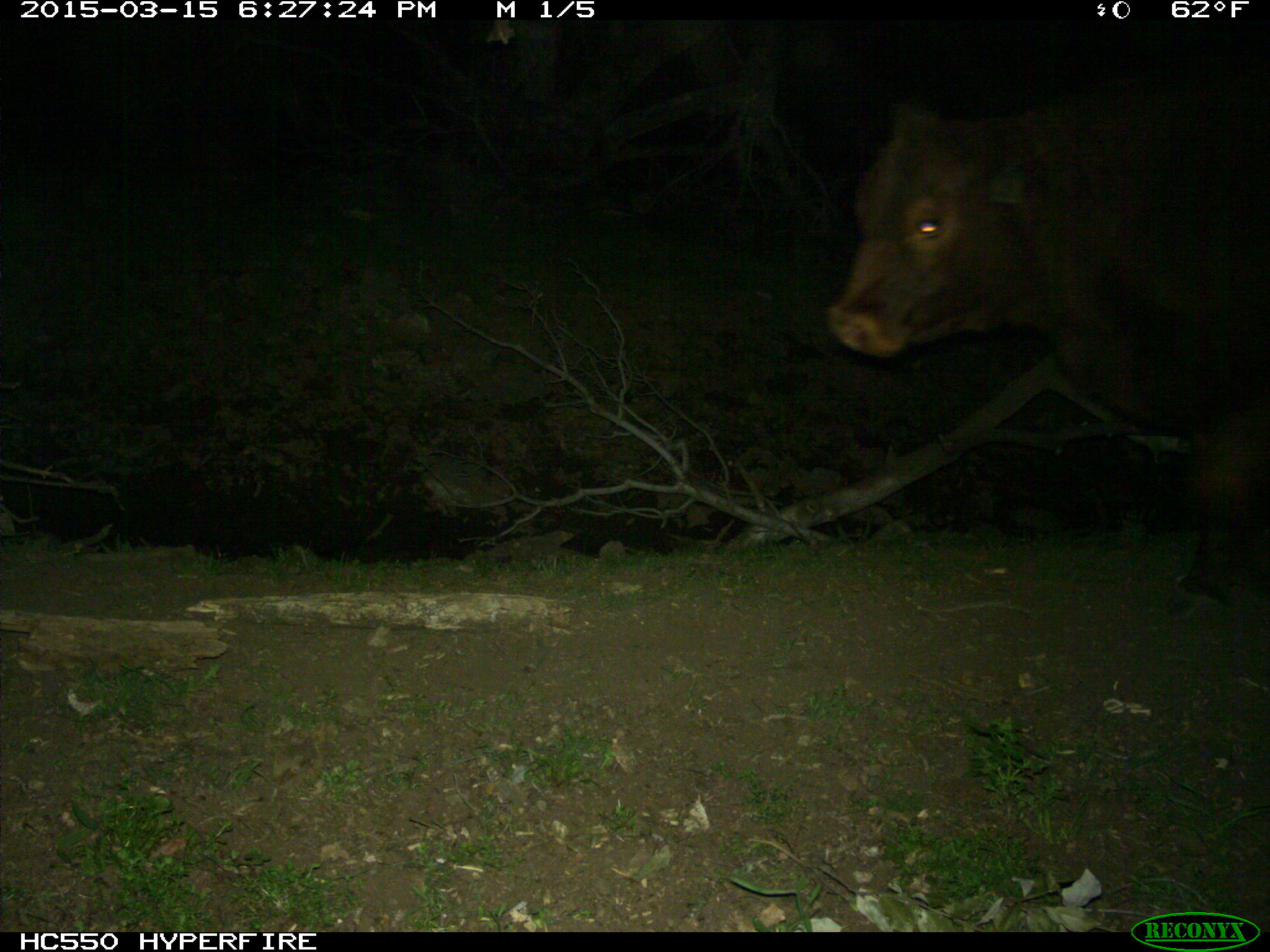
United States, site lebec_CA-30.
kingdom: Animalia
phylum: Chordata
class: Mammalia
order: Artiodactyla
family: Bovidae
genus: Bos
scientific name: Bos taurus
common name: domestic cow